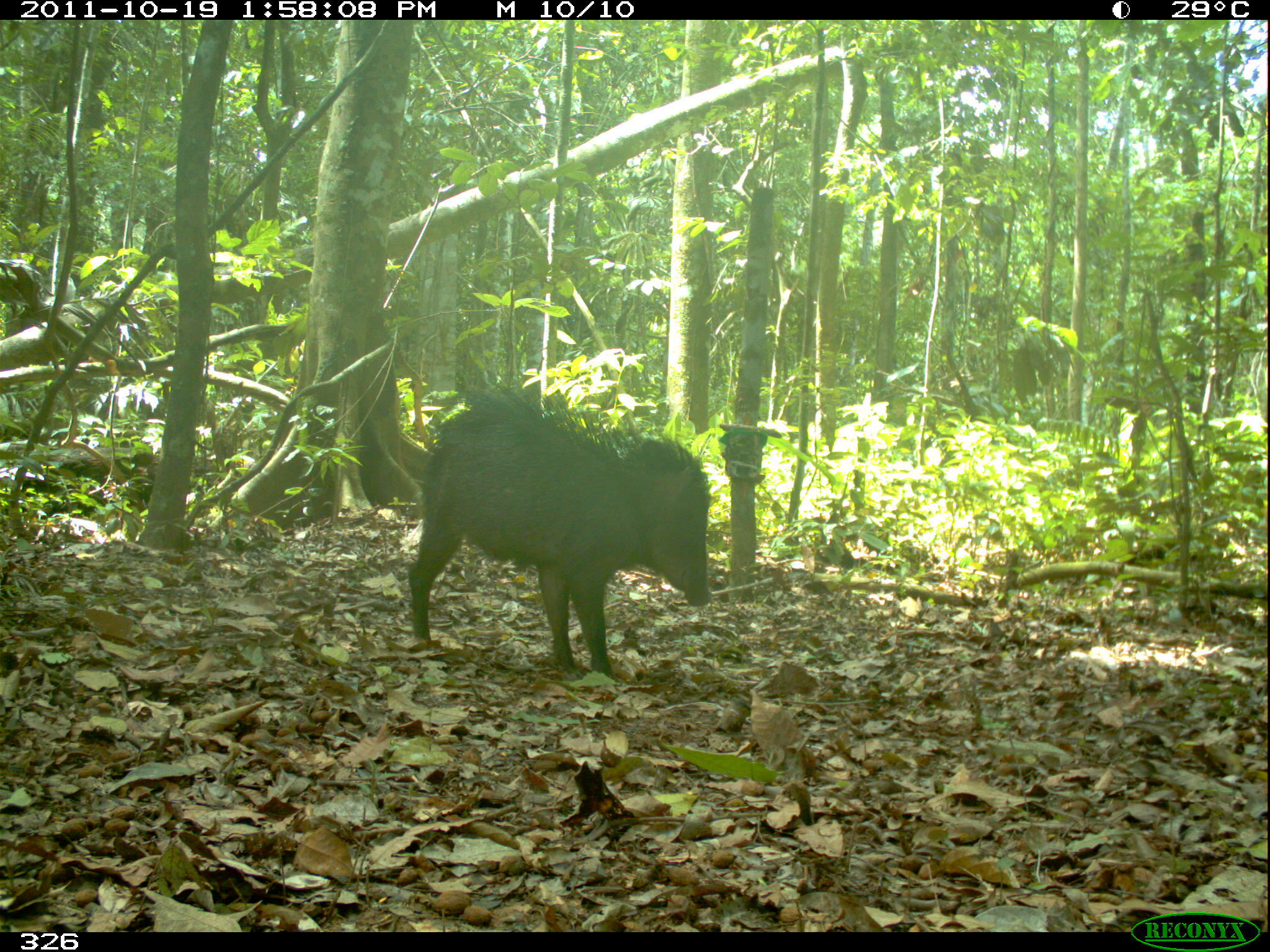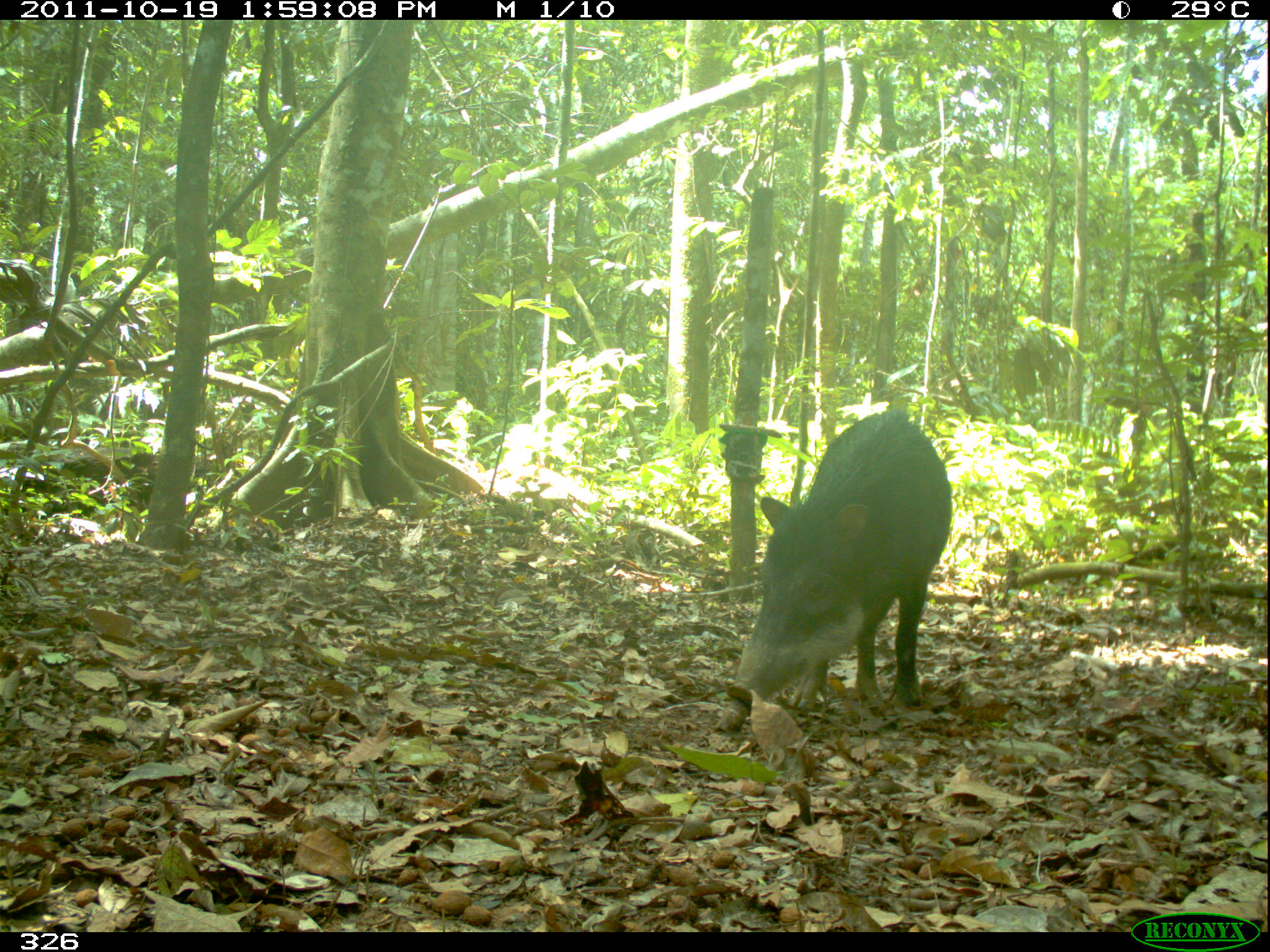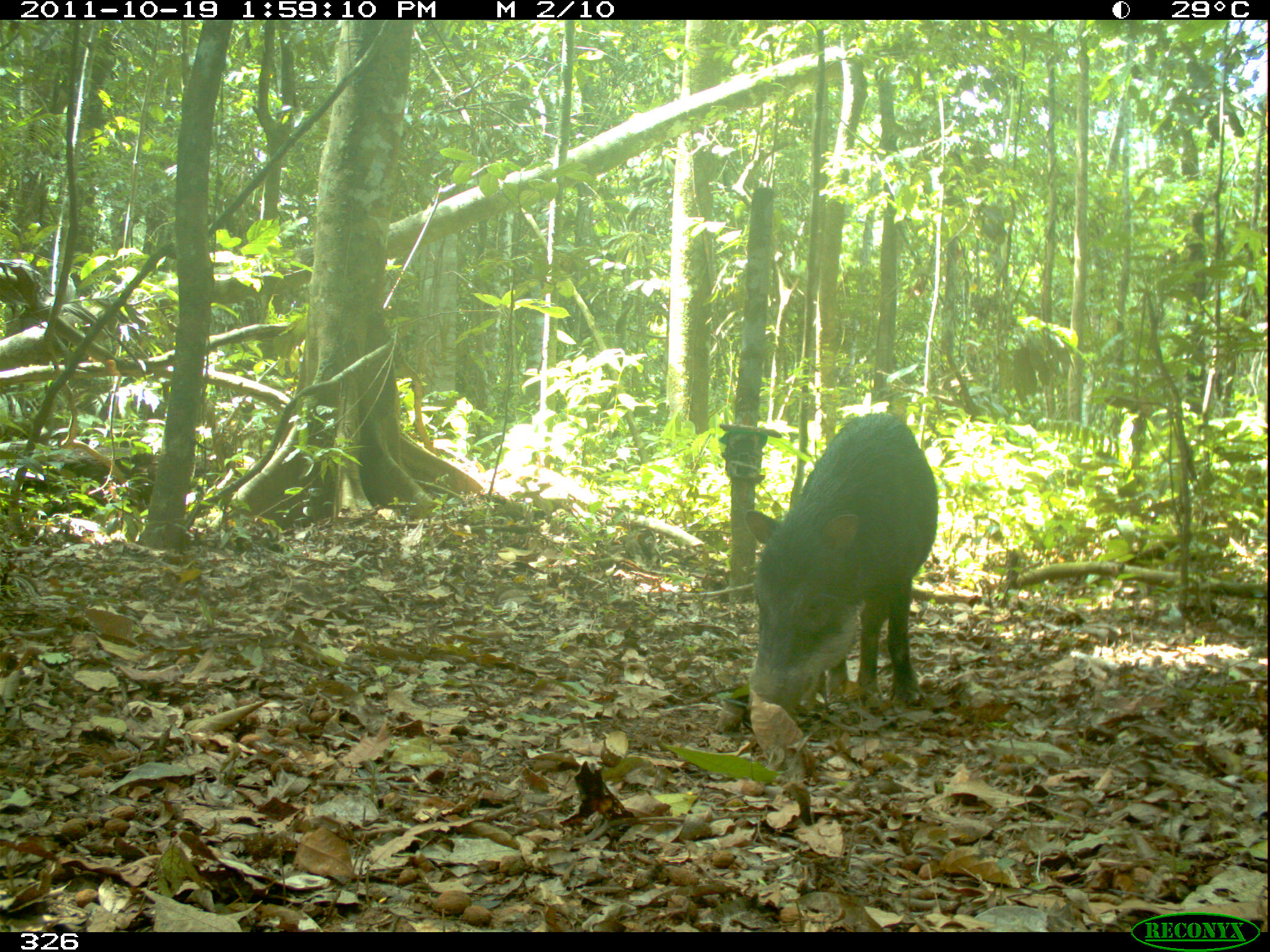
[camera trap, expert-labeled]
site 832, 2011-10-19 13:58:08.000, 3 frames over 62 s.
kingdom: Animalia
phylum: Chordata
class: Mammalia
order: Artiodactyla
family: Tayassuidae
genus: Tayassu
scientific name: Tayassu pecari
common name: white-lipped peccary